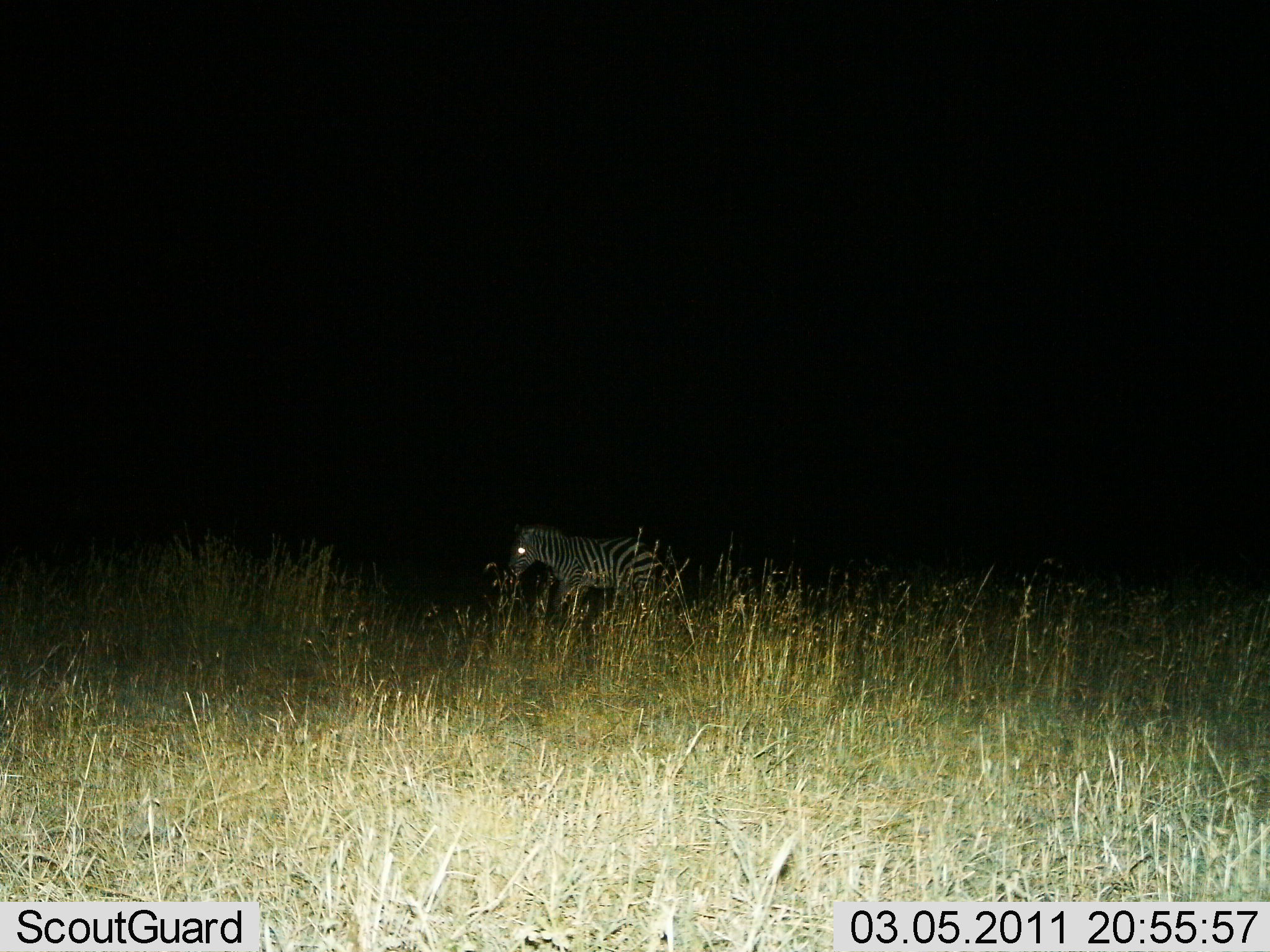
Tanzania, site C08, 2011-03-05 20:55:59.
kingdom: Animalia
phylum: Chordata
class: Mammalia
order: Perissodactyla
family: Equidae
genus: Equus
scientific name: Equus quagga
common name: plains zebra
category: zebra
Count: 1.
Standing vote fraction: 36%.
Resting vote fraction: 0%.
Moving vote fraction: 73%.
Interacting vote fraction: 0%.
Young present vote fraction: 0%.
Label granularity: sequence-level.